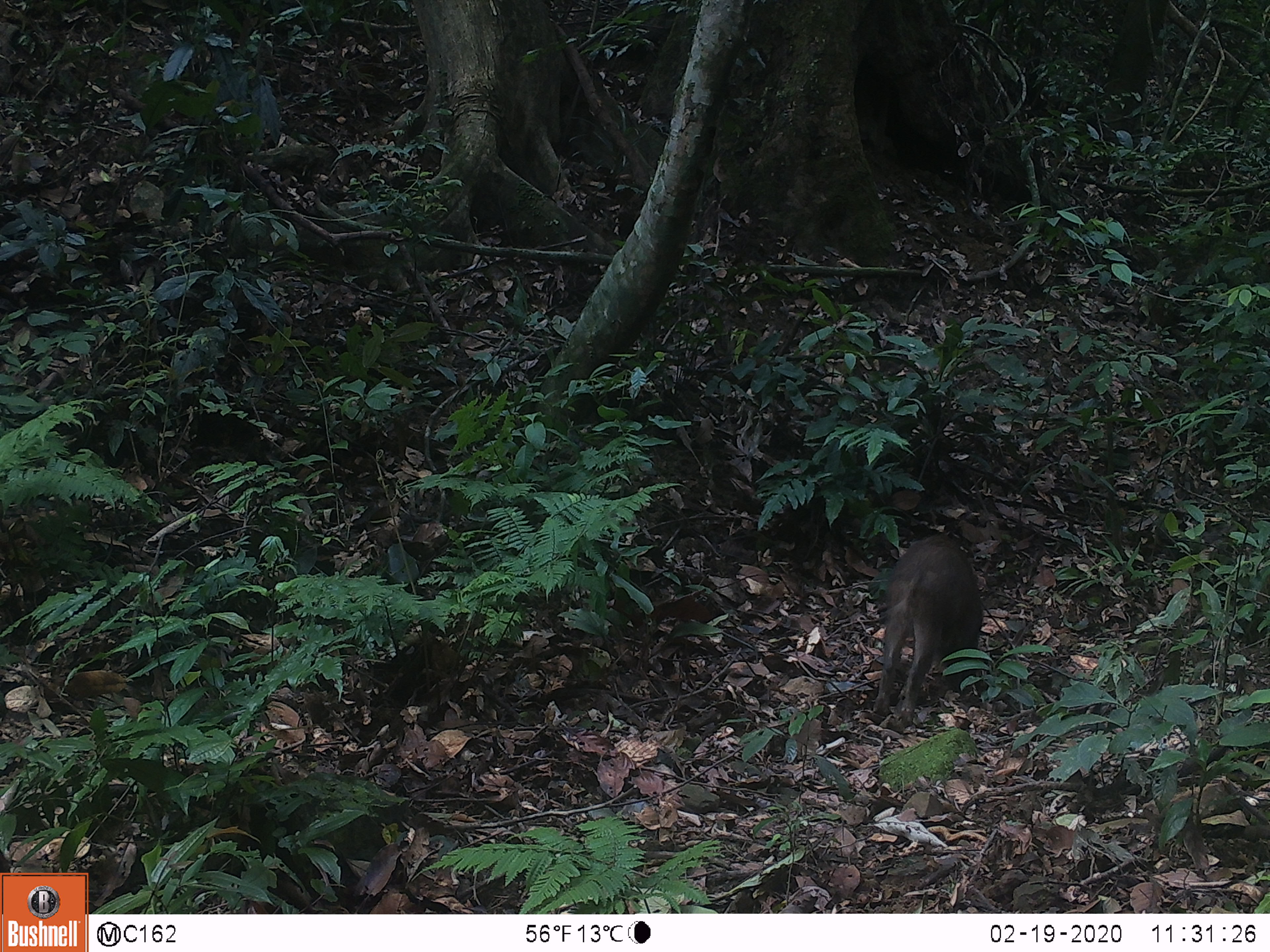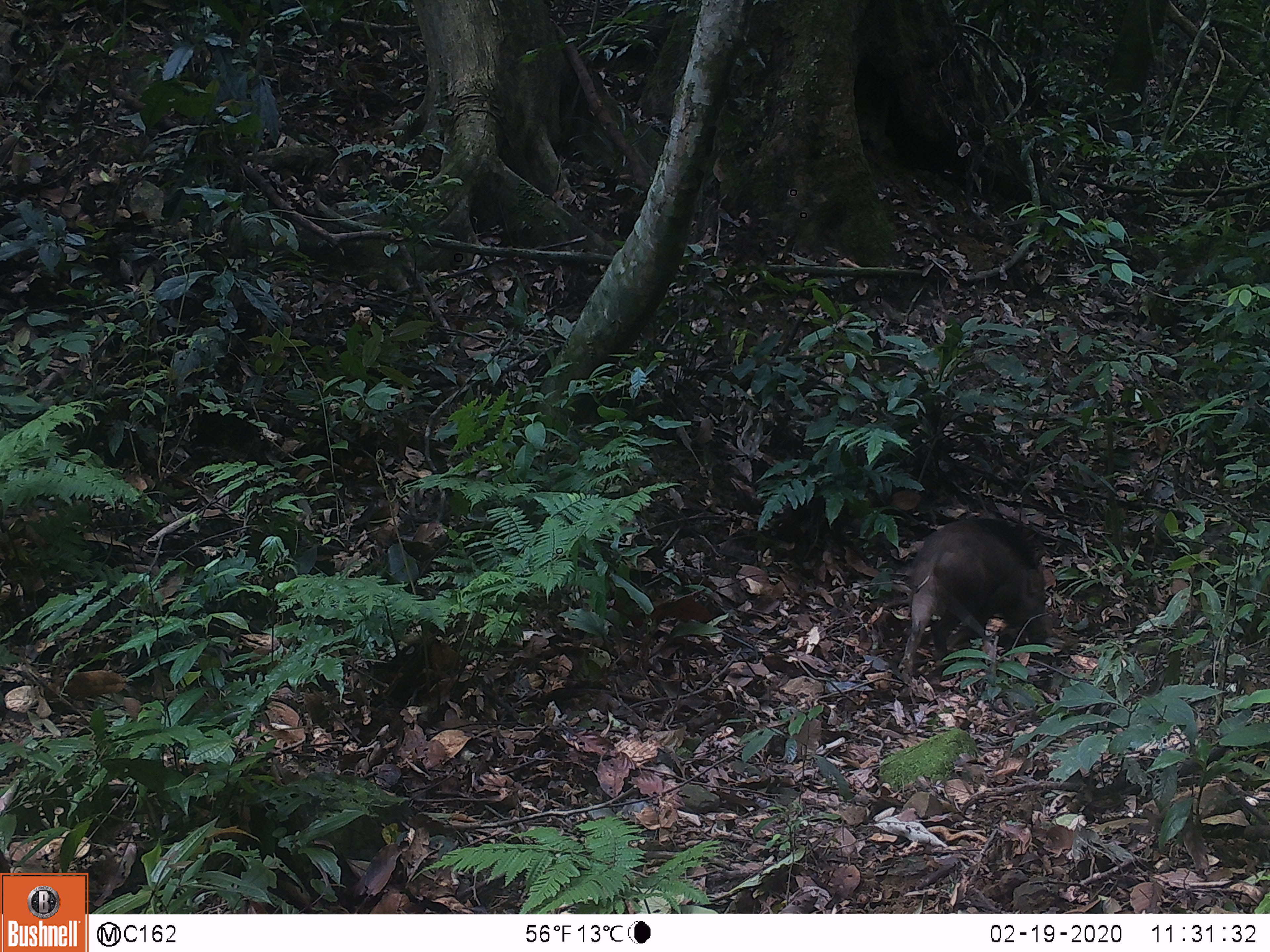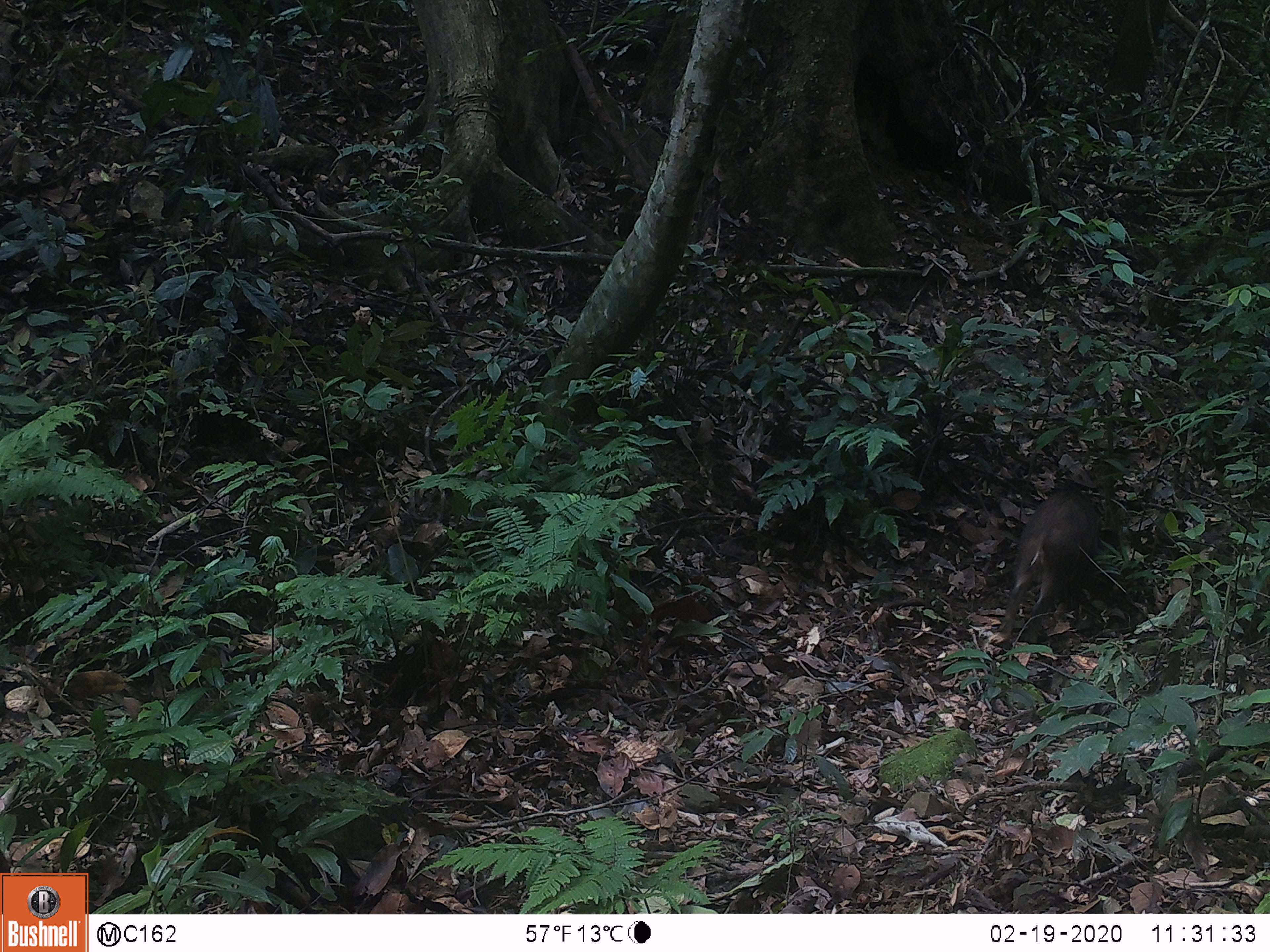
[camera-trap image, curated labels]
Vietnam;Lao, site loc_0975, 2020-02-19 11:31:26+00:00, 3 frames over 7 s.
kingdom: Animalia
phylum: Chordata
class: Mammalia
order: Artiodactyla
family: Suidae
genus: Sus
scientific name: Sus scrofa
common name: eurasian wild pig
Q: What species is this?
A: Eurasian wild pig (Sus scrofa).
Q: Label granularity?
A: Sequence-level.